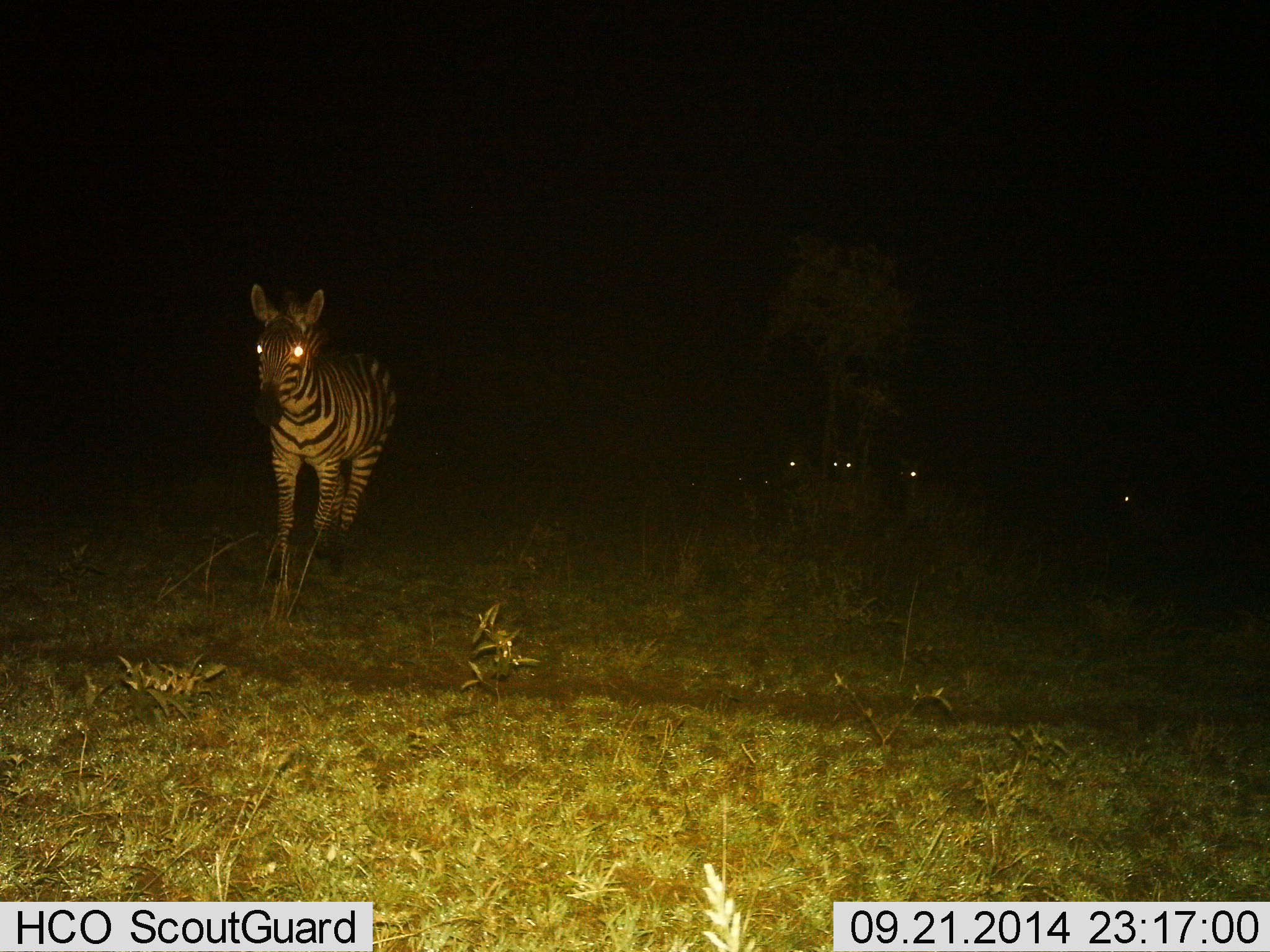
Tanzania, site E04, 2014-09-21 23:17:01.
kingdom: Animalia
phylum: Chordata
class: Mammalia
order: Perissodactyla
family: Equidae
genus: Equus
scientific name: Equus quagga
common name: plains zebra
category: zebra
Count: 5.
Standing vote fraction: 20%.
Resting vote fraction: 0%.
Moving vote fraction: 90%.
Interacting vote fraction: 0%.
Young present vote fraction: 0%.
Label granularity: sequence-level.